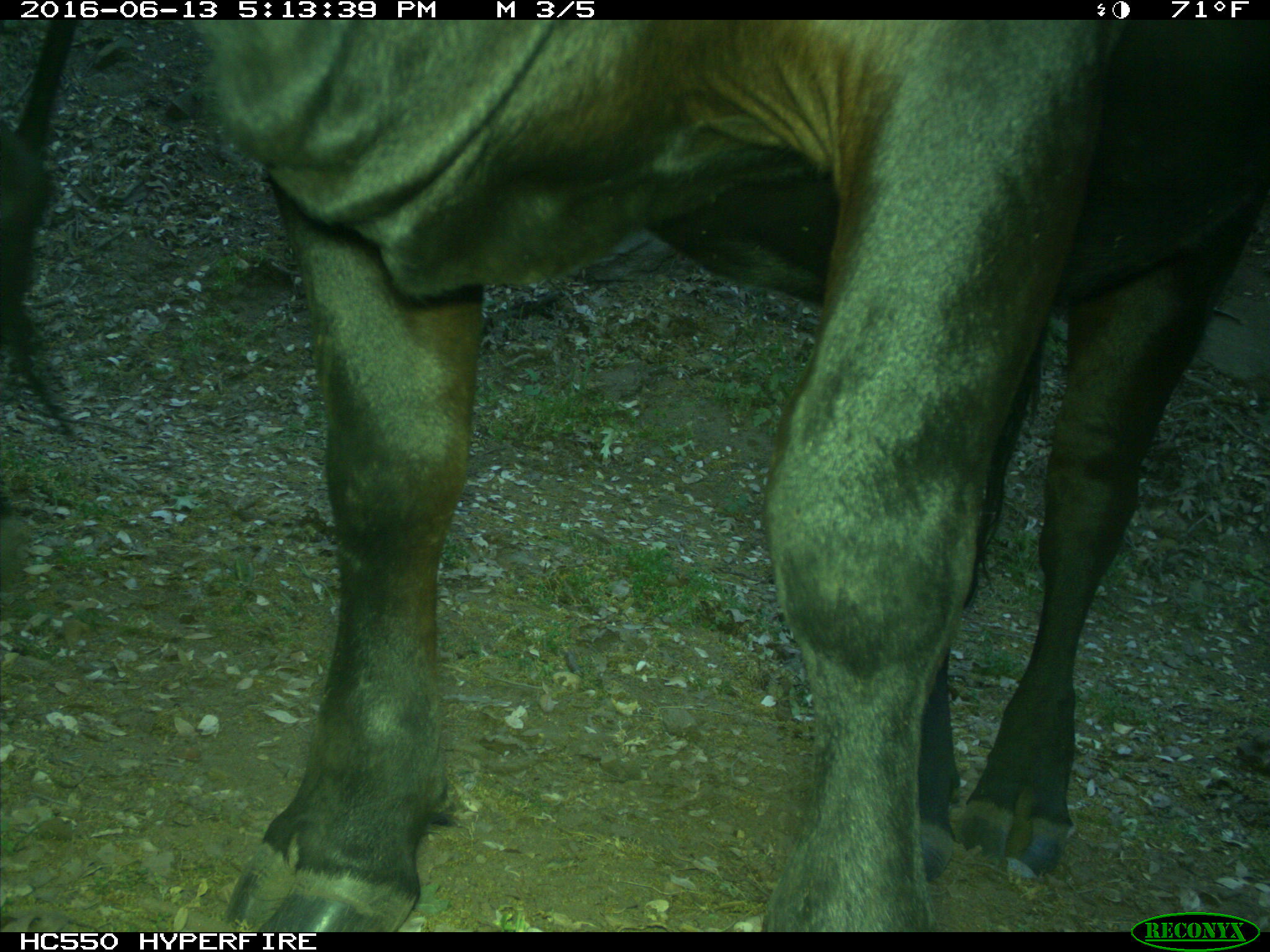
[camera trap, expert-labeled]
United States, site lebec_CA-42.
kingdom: Animalia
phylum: Chordata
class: Mammalia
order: Artiodactyla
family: Bovidae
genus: Bos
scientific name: Bos taurus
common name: domestic cow